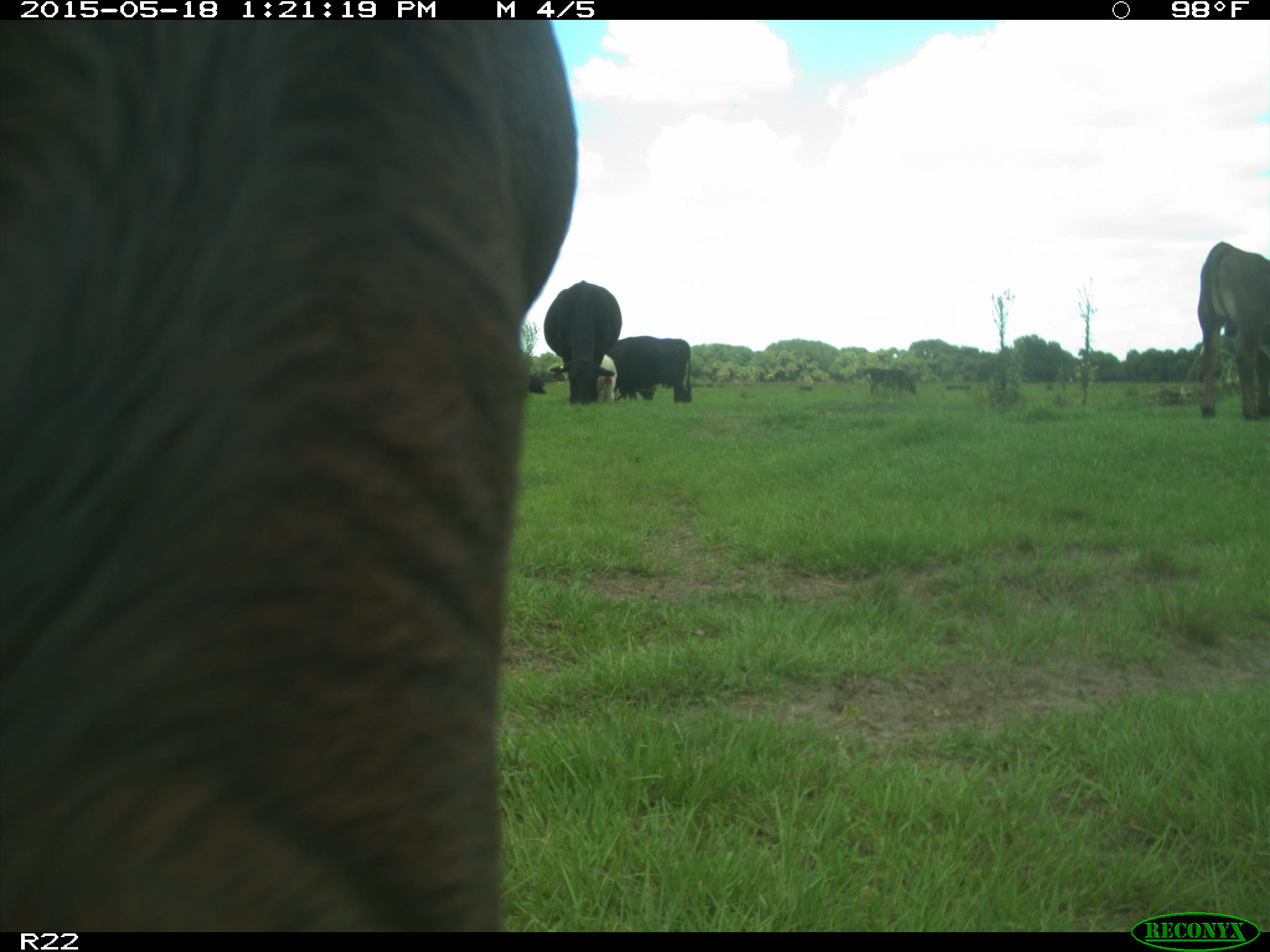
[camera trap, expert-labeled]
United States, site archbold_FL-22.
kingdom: Animalia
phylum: Chordata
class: Mammalia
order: Artiodactyla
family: Bovidae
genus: Bos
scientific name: Bos taurus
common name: domestic cow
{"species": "Bos taurus (domestic cow)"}